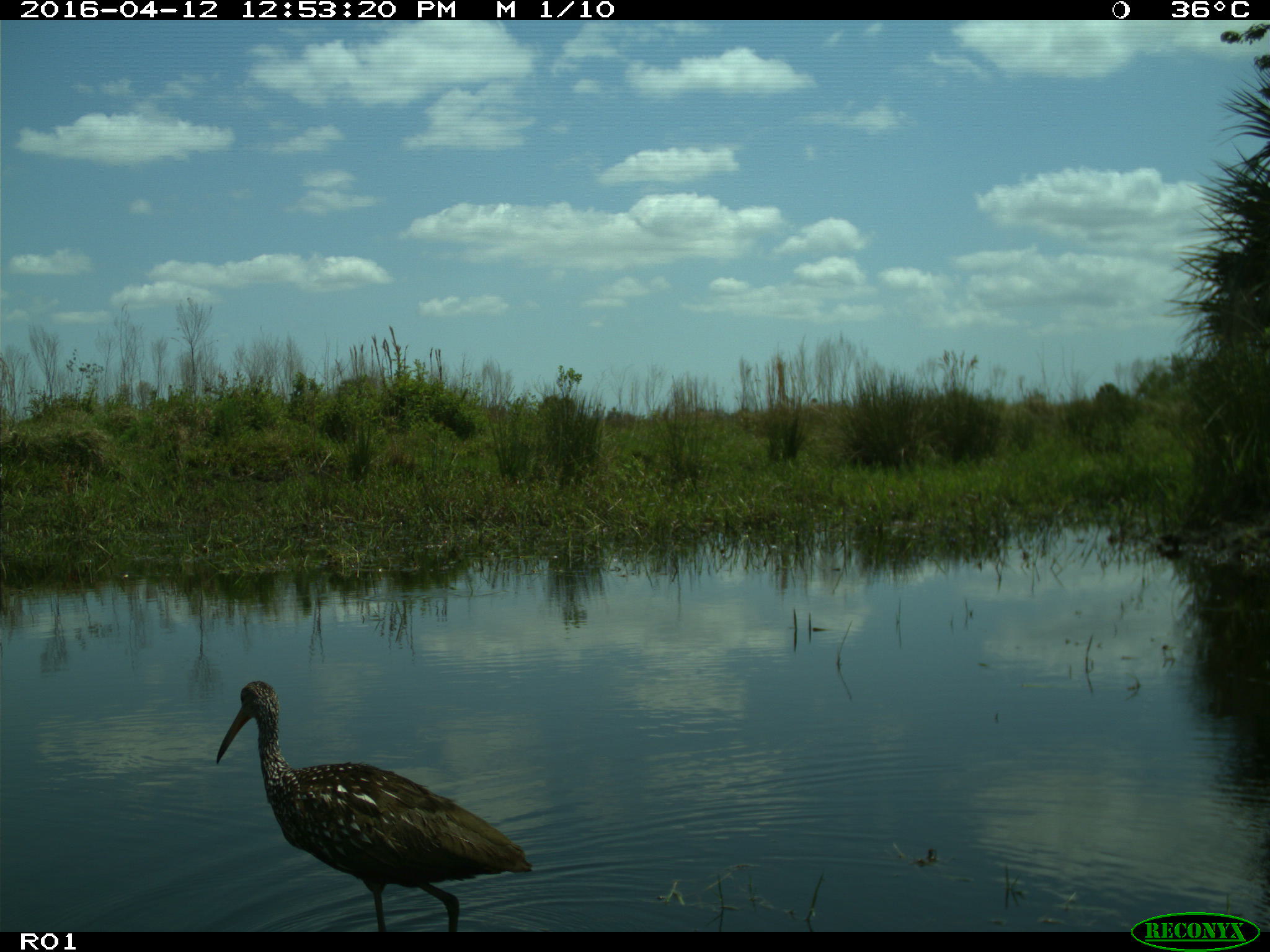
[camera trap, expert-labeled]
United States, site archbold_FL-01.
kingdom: Animalia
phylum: Chordata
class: Mammalia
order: Artiodactyla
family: Bovidae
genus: Bos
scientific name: Bos taurus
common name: domestic cow